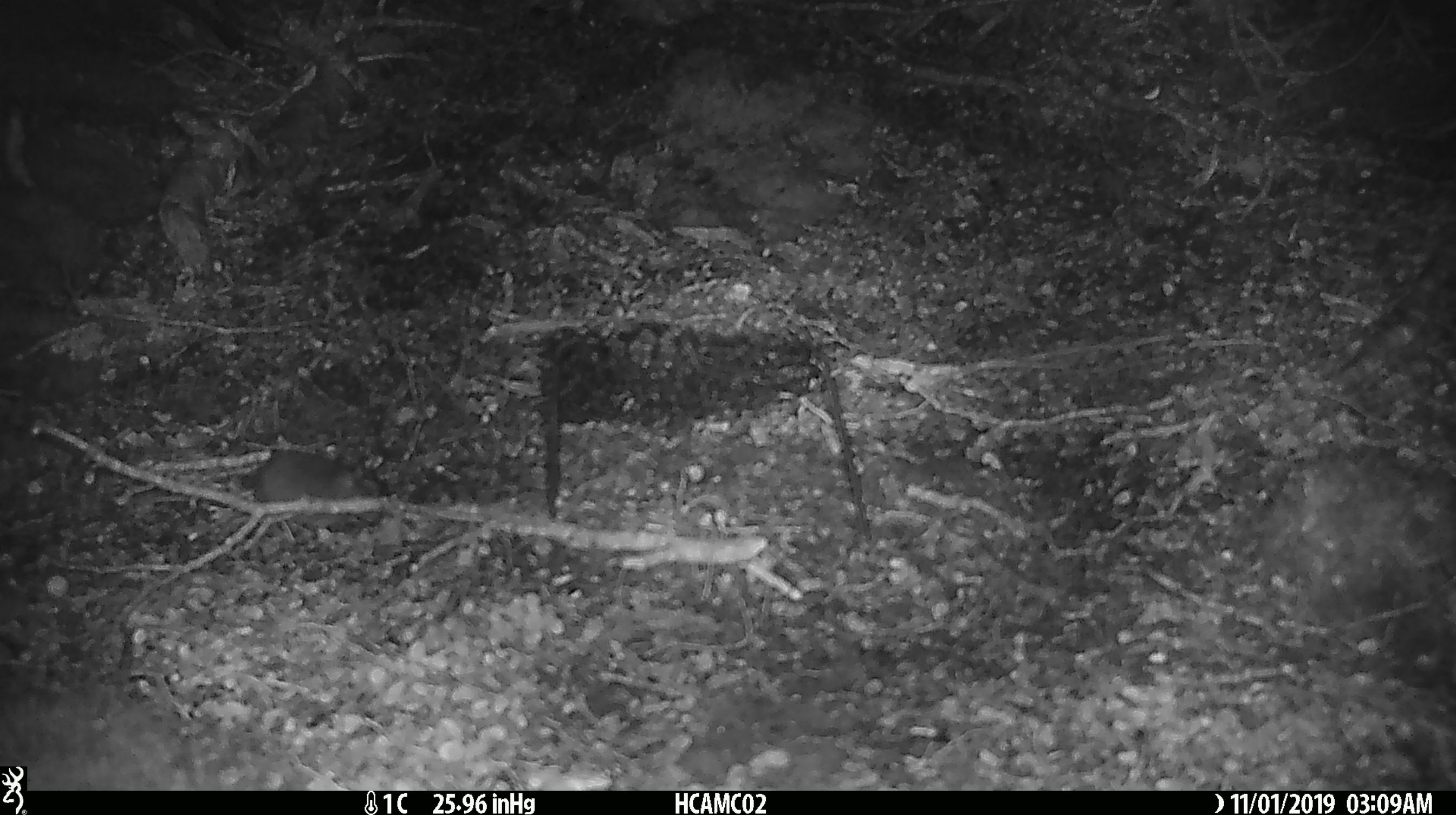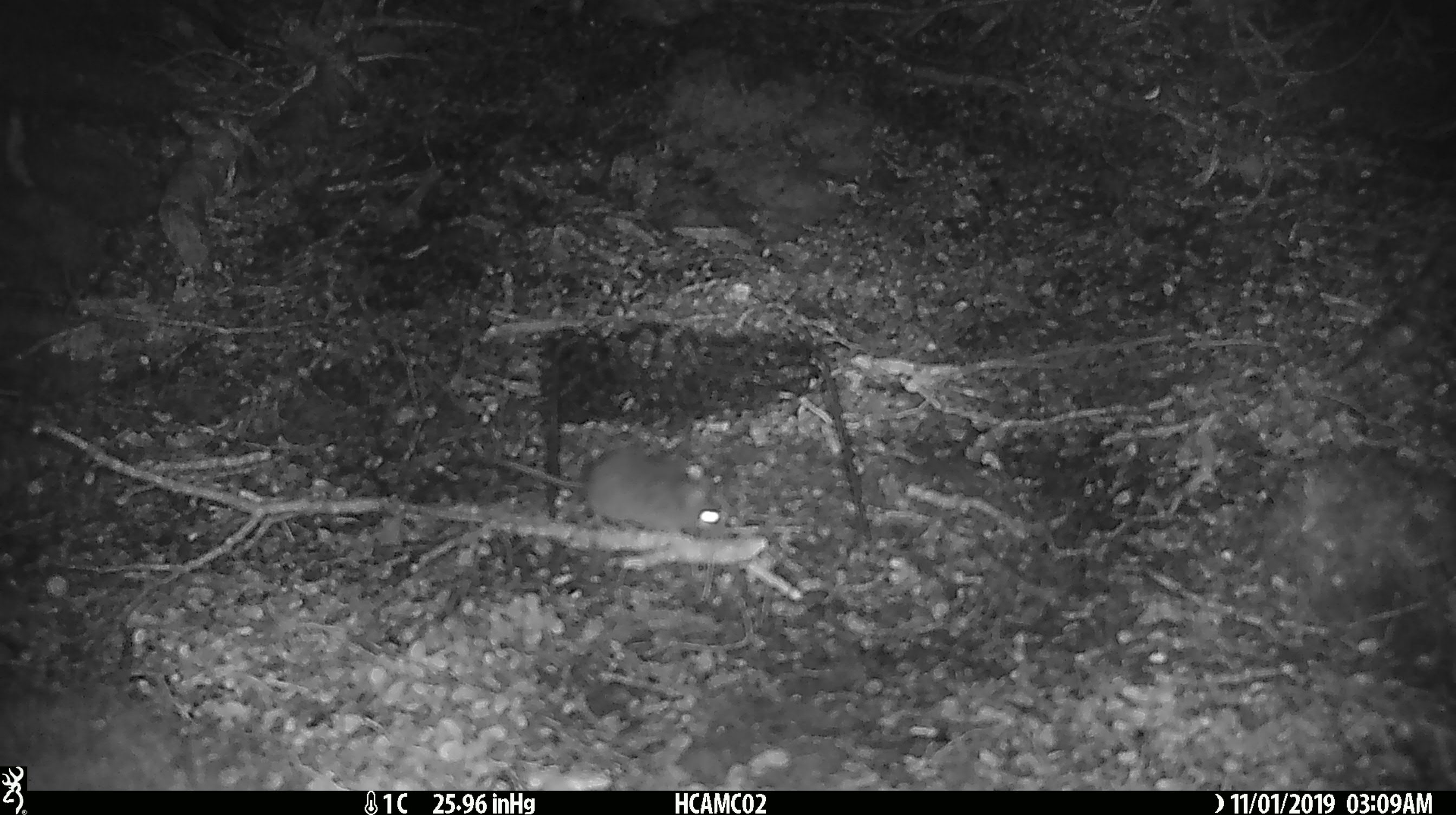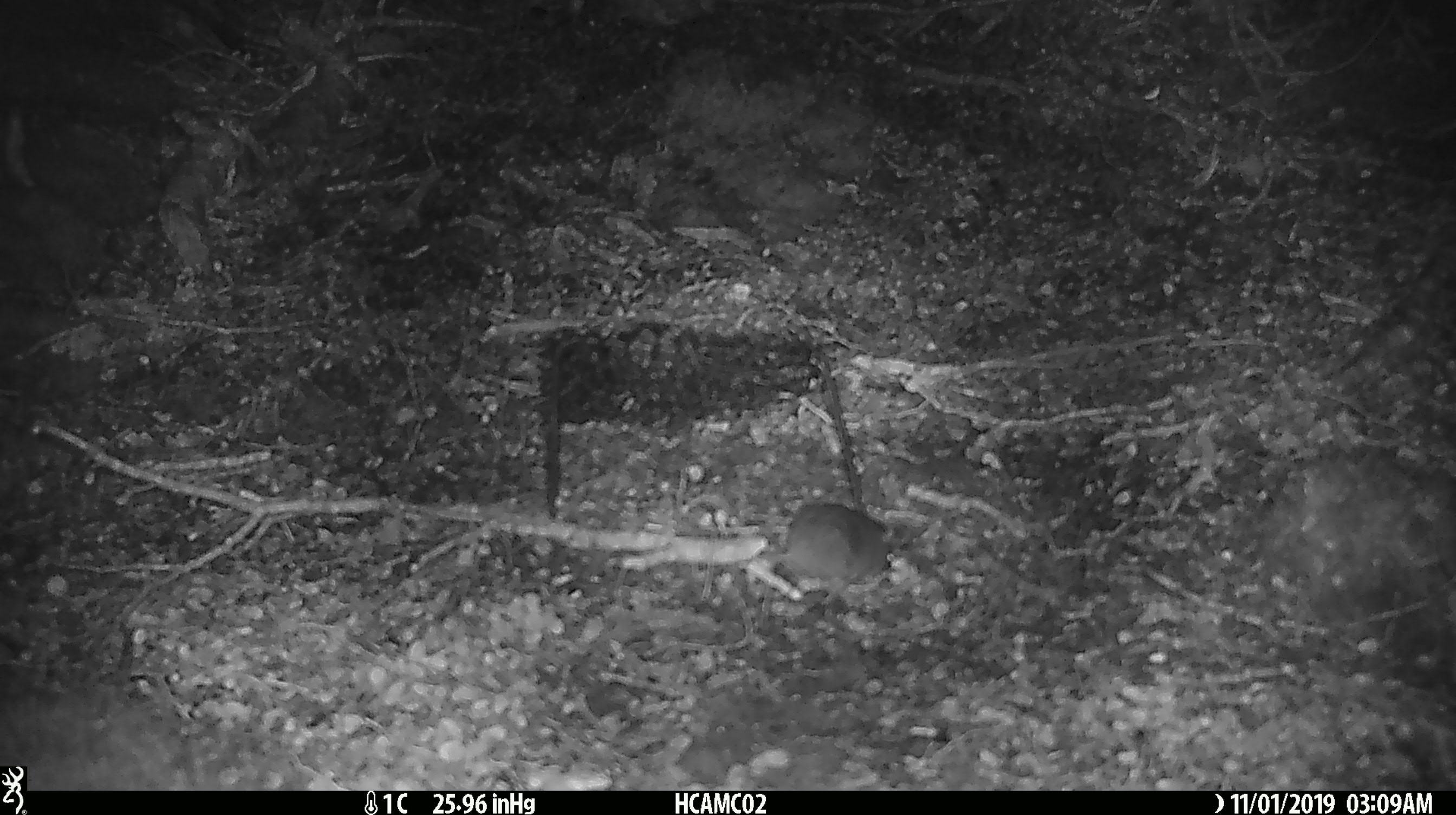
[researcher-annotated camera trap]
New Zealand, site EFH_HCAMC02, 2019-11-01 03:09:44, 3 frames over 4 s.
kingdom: Animalia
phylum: Chordata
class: Mammalia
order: Rodentia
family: Muridae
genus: Mus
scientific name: Mus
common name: mouse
Mouse (Mus).